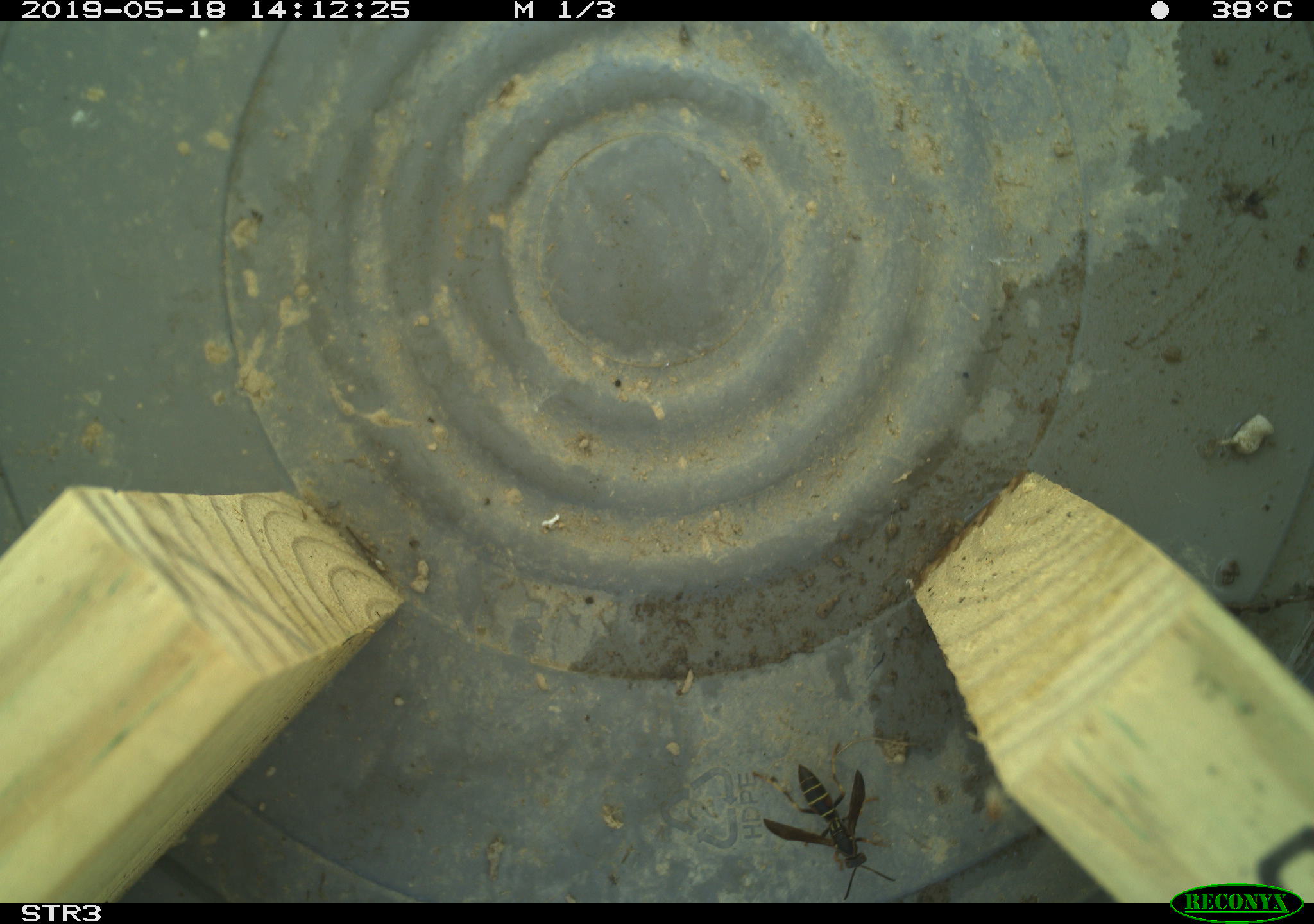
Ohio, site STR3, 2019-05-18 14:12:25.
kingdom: Animalia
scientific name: Animalia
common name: animal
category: invertebrate